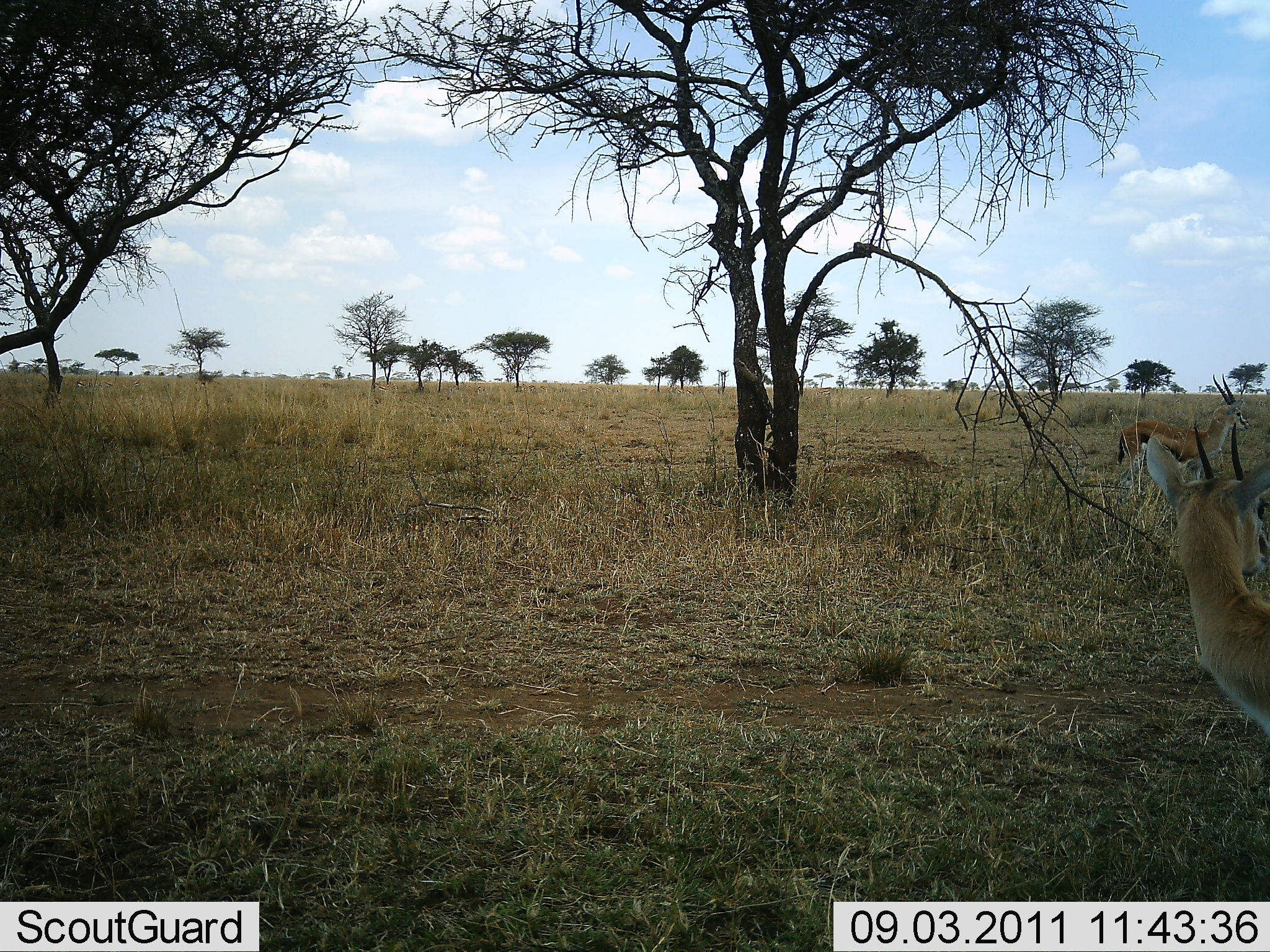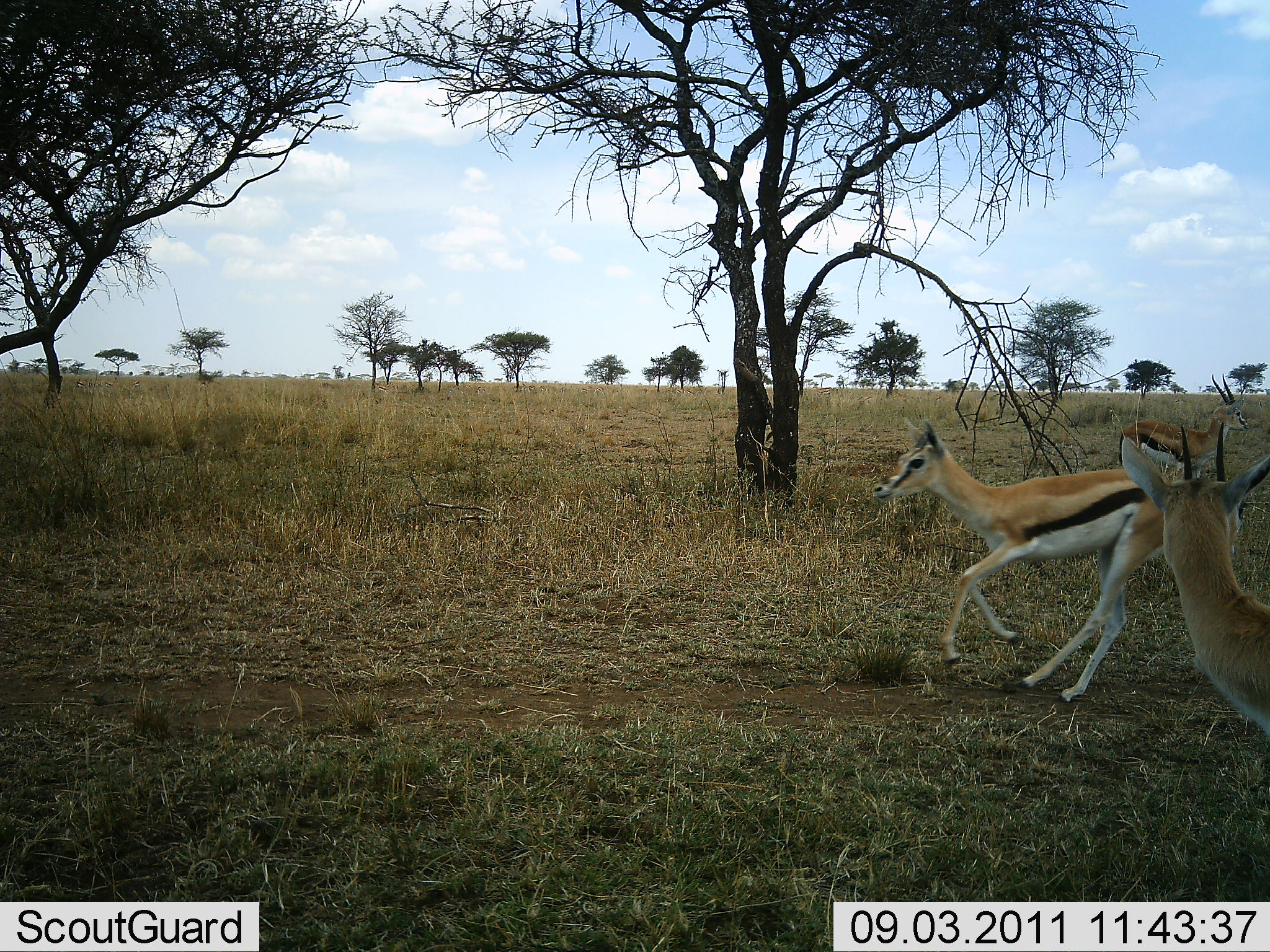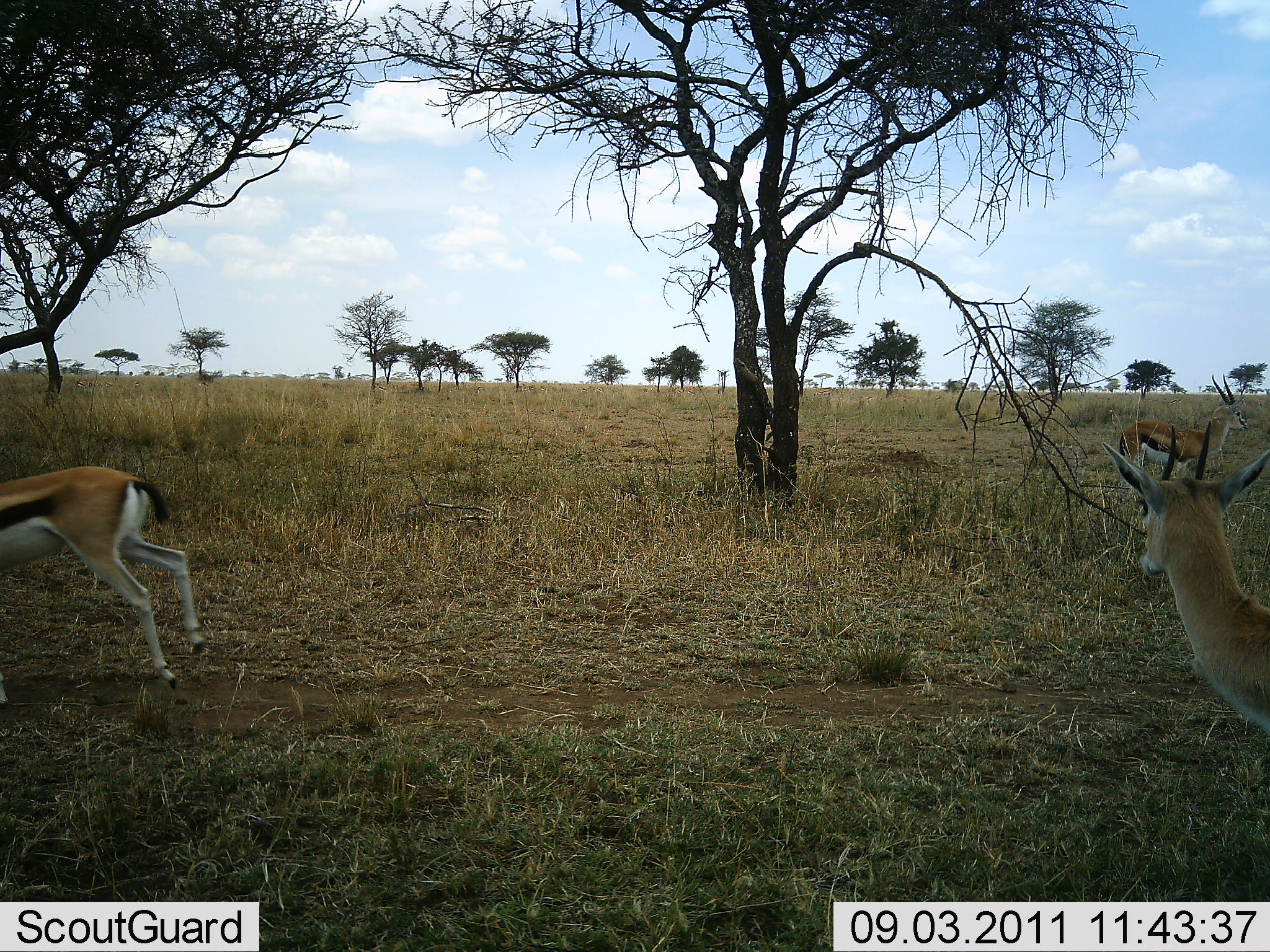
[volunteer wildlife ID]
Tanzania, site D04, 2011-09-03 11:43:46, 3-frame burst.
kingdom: Animalia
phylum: Chordata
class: Mammalia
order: Artiodactyla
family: Bovidae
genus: Eudorcas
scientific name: Eudorcas thomsonii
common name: thomson's gazelle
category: gazellethomsons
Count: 3.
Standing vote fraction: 87%.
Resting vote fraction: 0%.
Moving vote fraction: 93%.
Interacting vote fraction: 0%.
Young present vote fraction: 7%.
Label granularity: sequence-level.